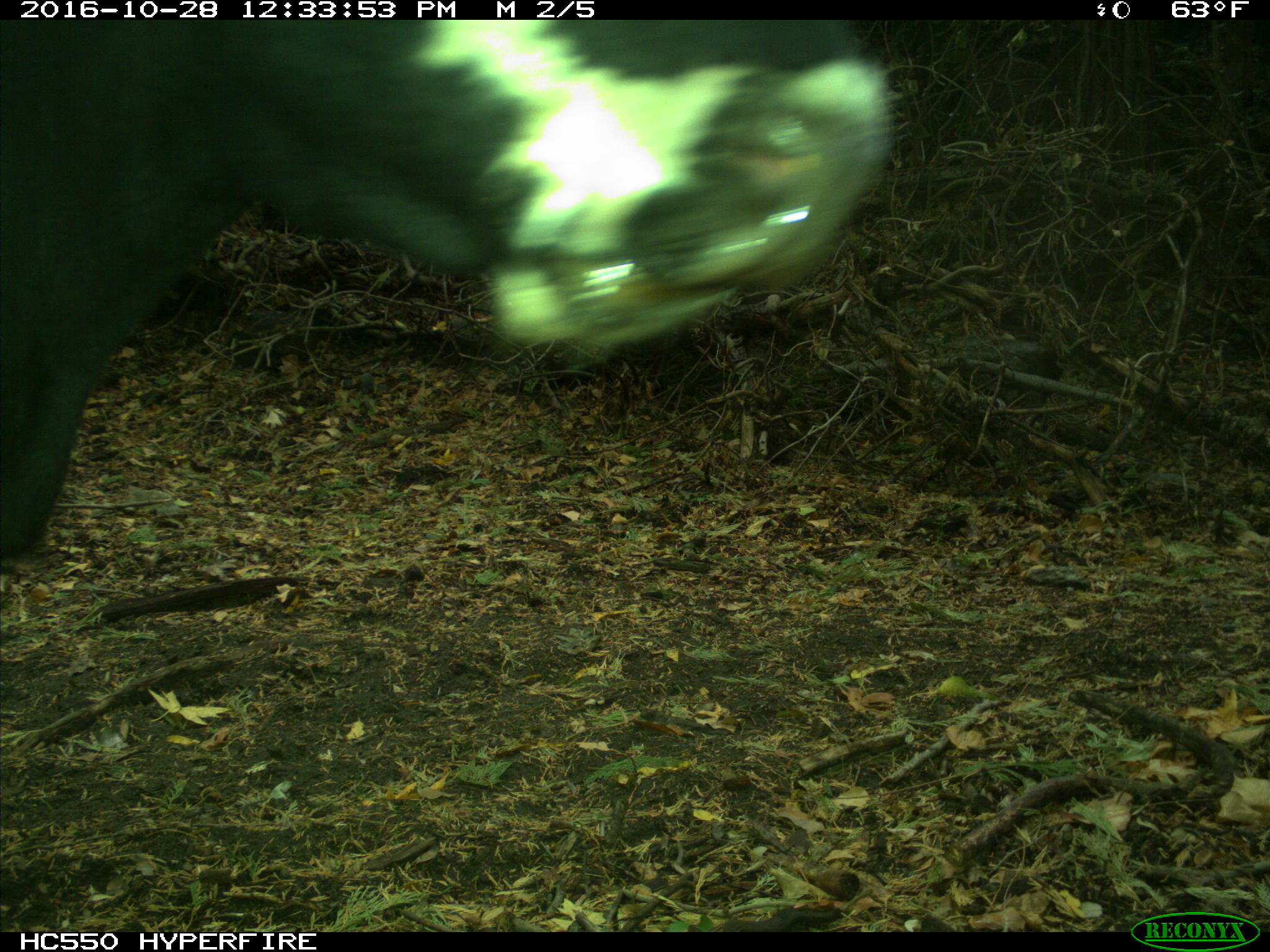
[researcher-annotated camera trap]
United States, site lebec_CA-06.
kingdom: Animalia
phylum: Chordata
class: Mammalia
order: Artiodactyla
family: Bovidae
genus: Bos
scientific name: Bos taurus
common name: domestic cow